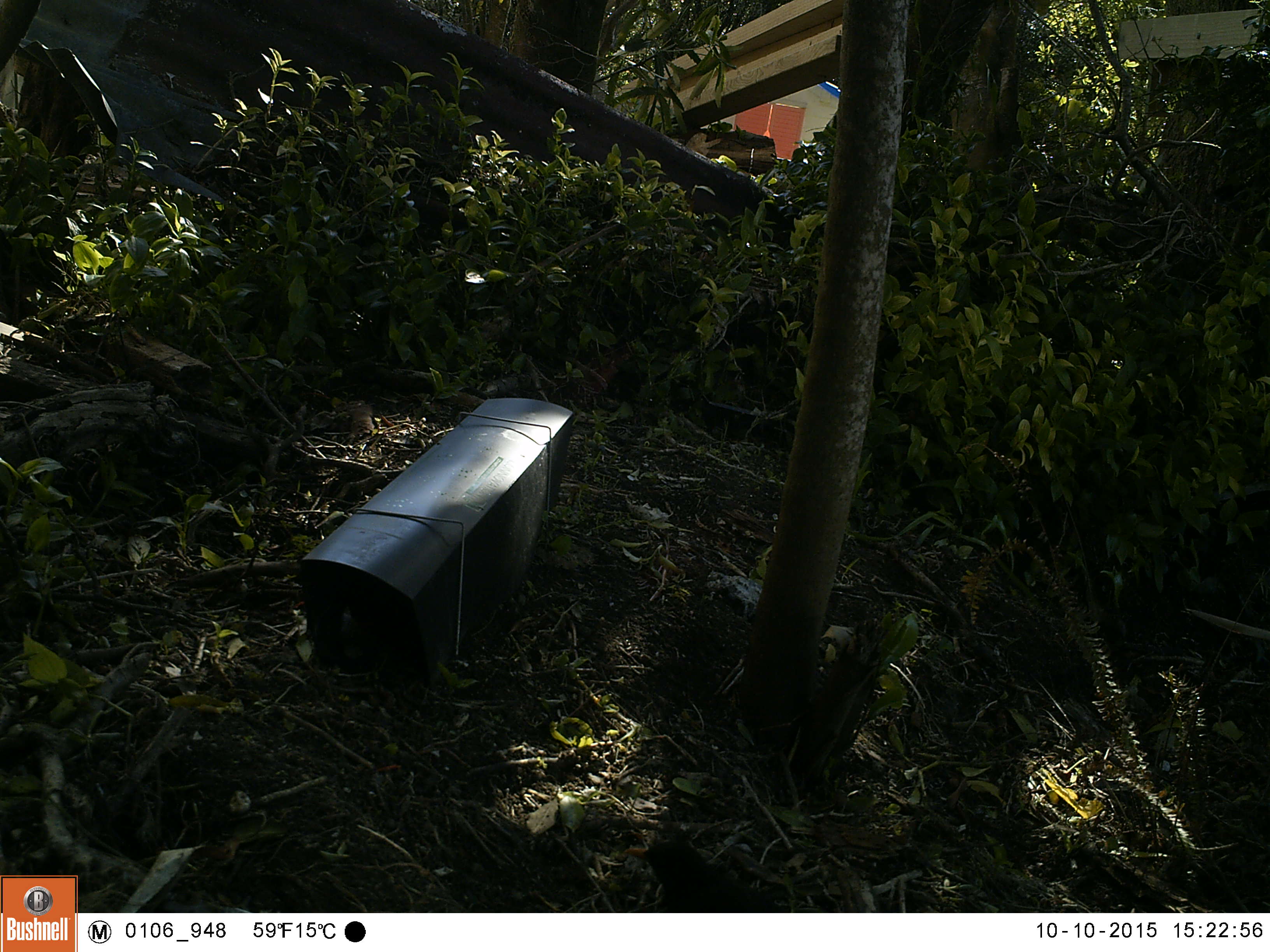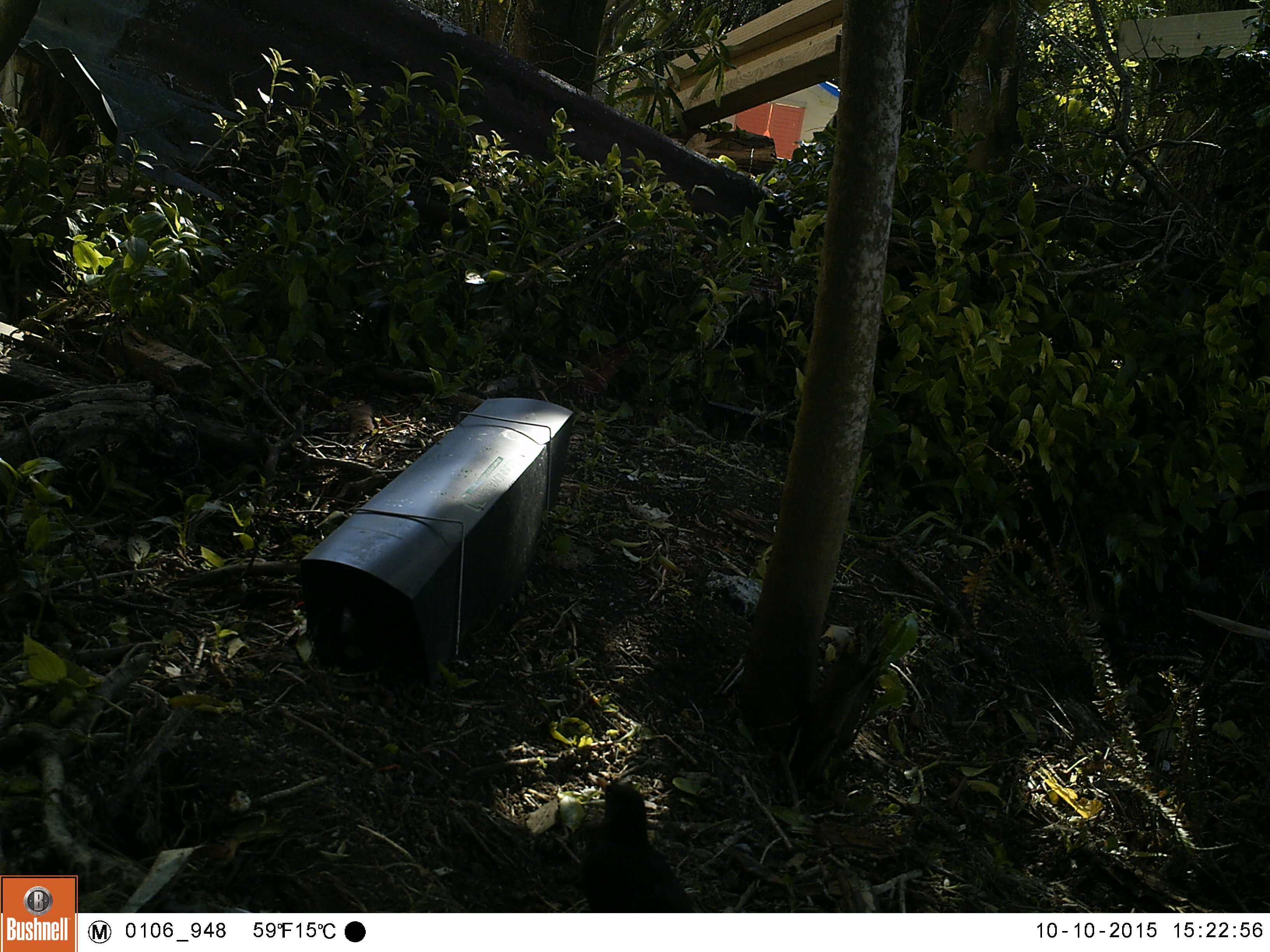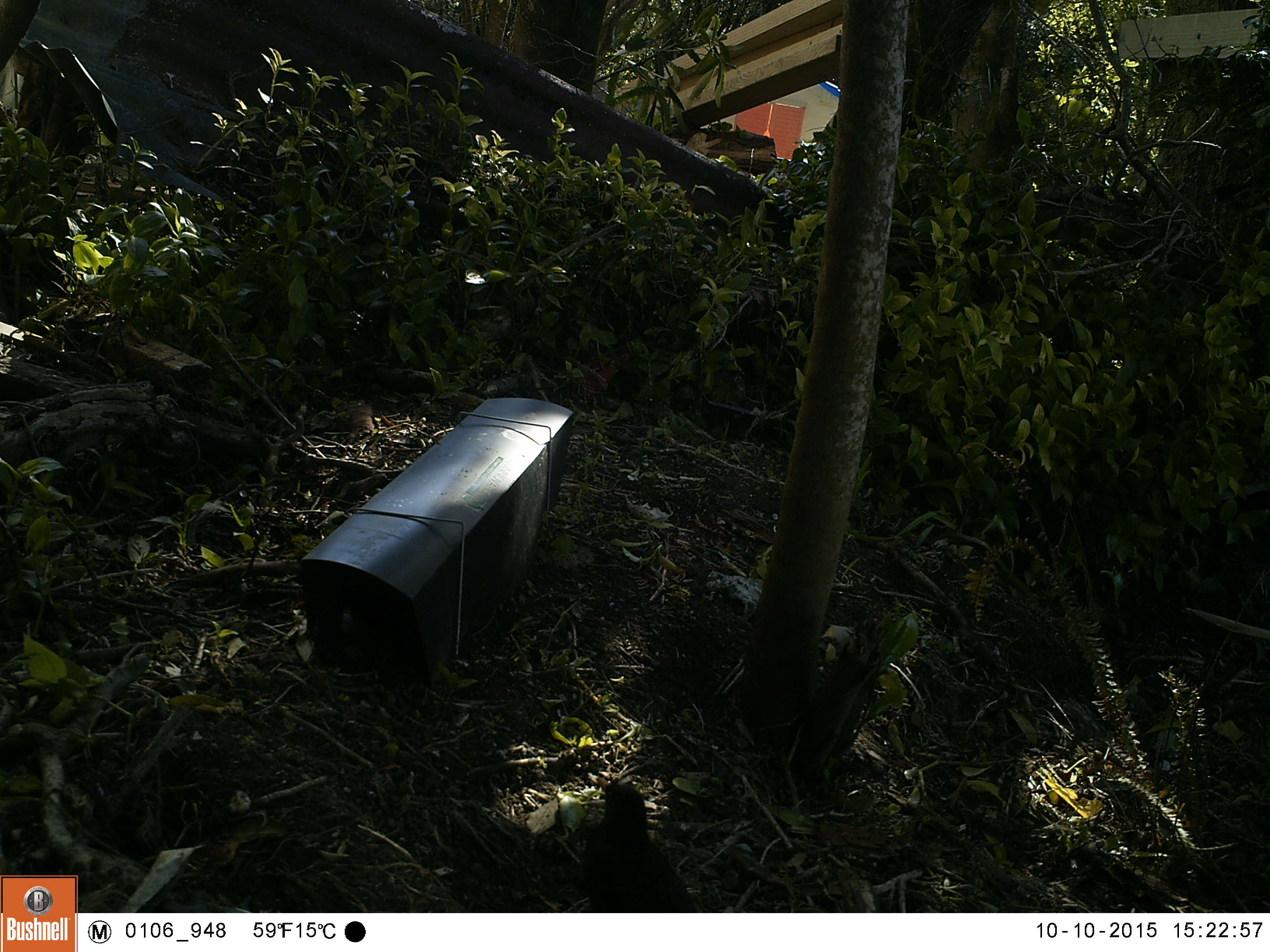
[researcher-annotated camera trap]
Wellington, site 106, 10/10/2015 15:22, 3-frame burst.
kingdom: Animalia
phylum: Chordata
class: Aves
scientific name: Aves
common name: bird